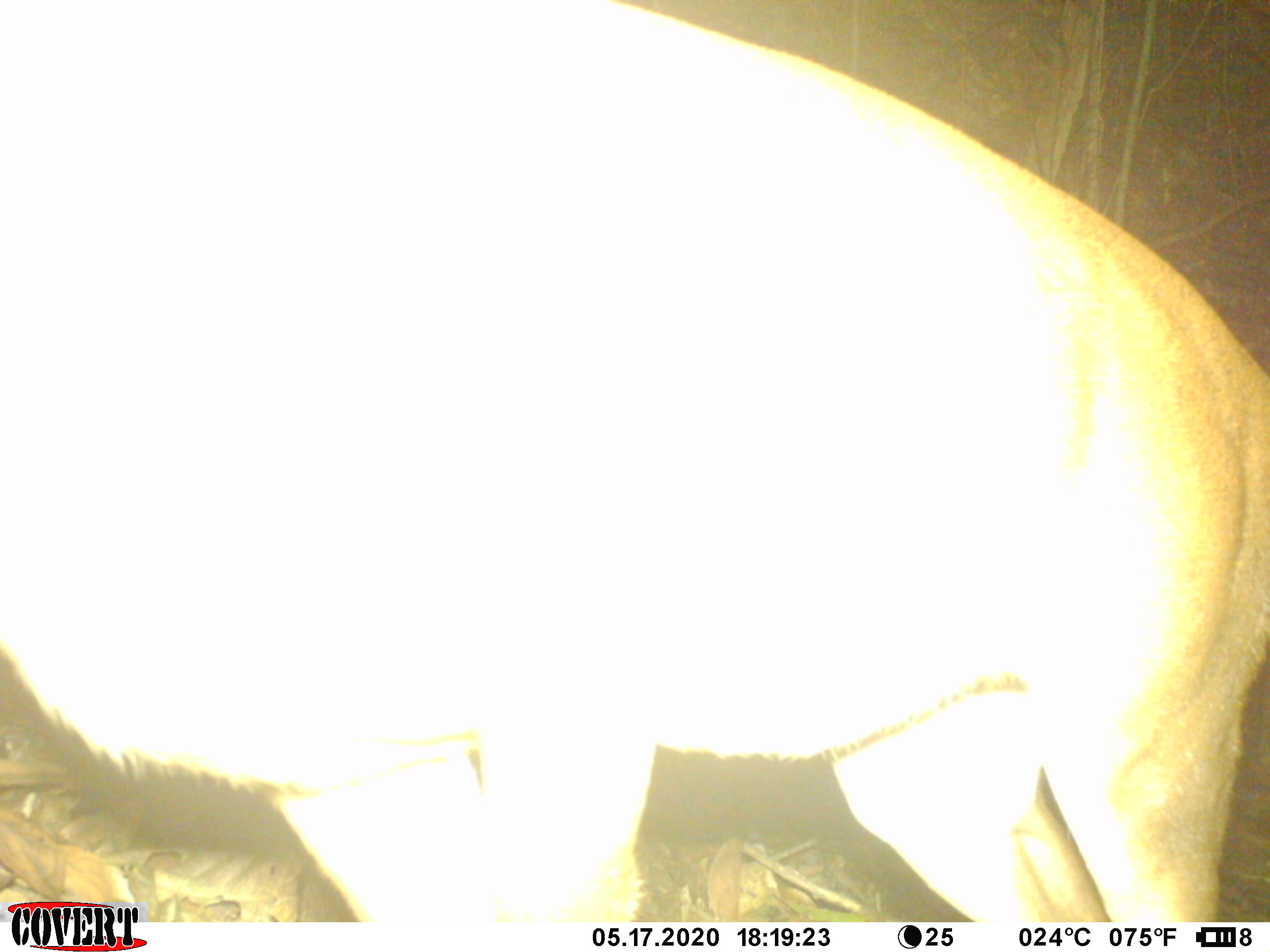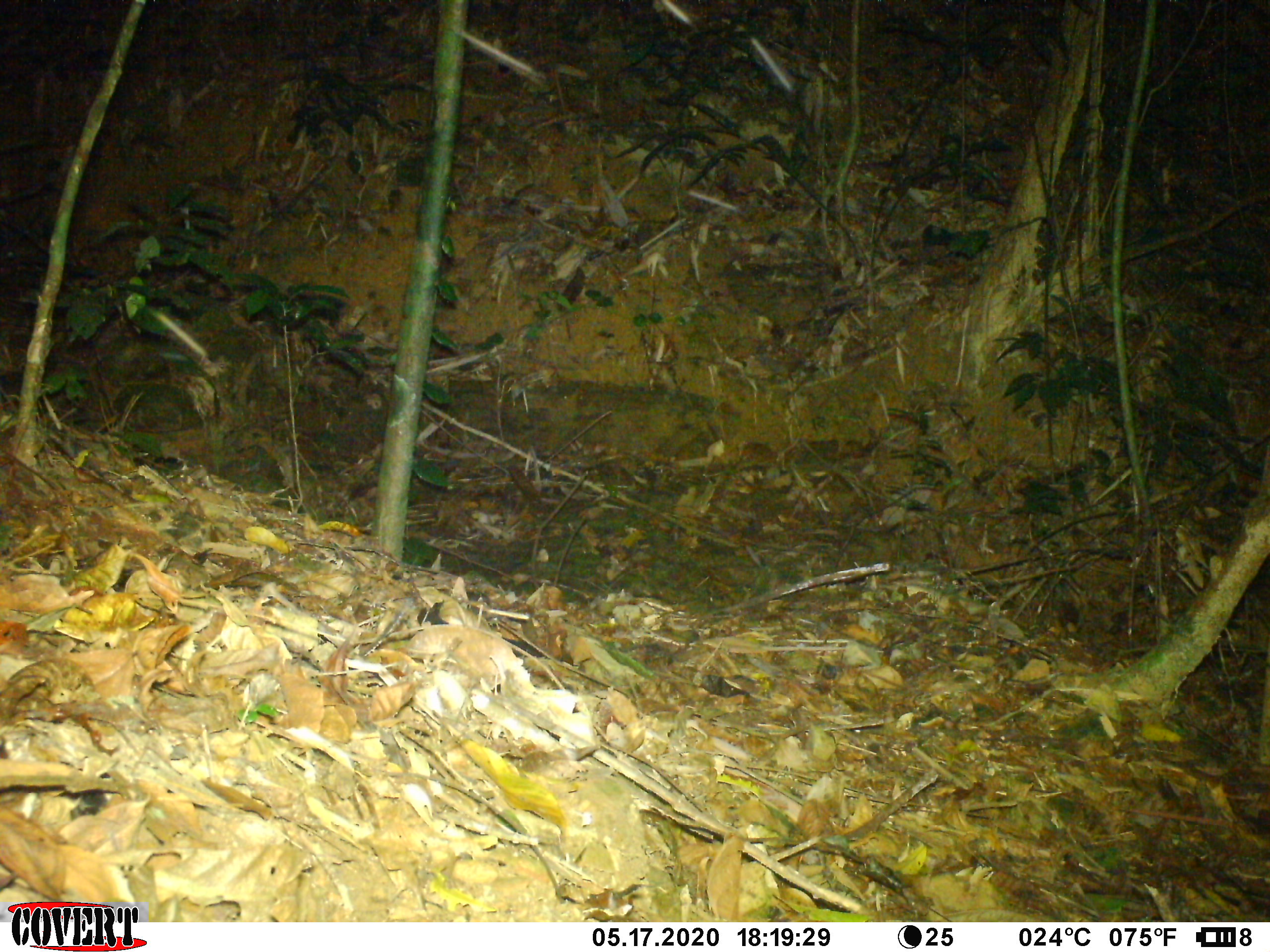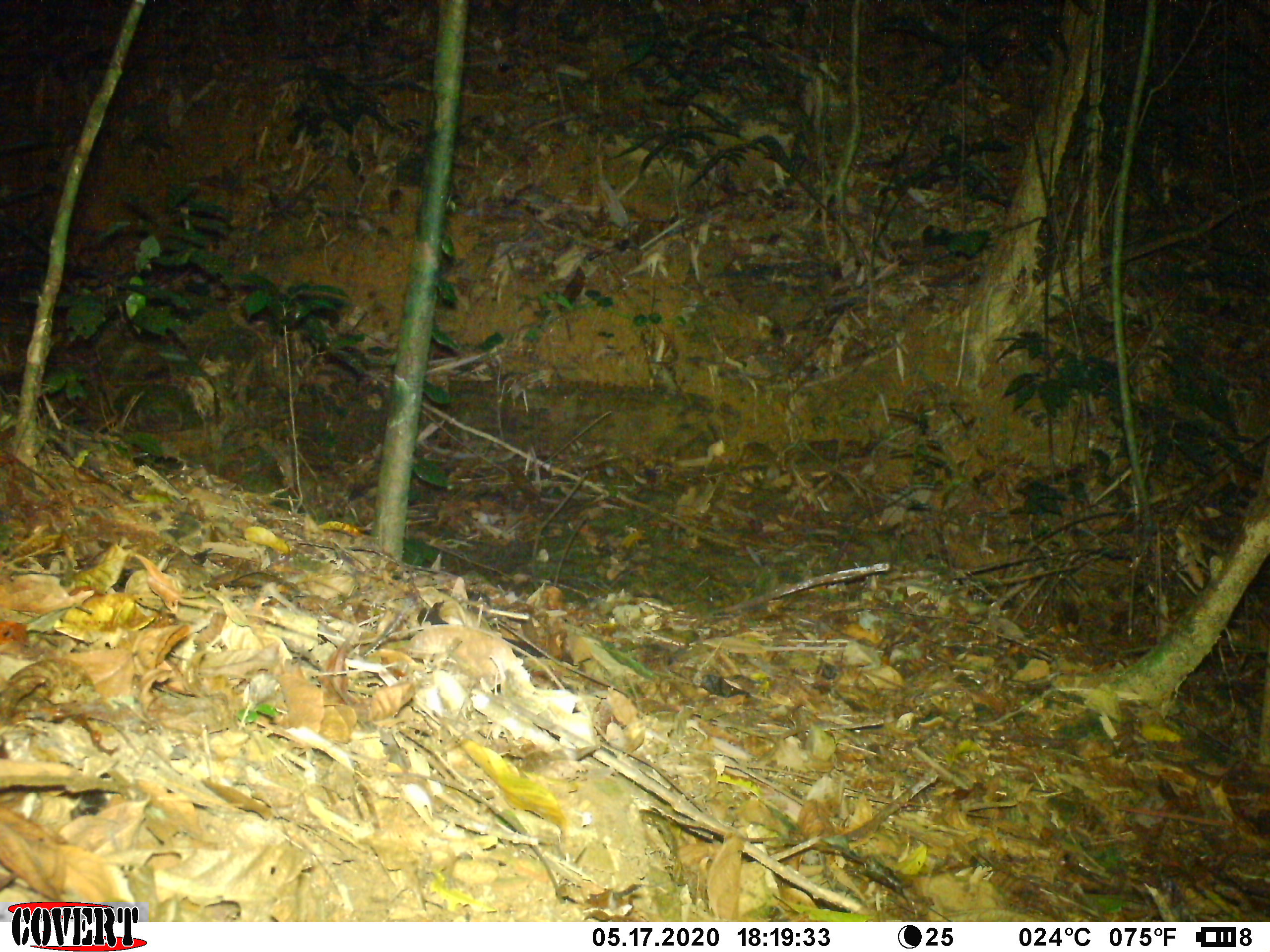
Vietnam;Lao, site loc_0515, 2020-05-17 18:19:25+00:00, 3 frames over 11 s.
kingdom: Animalia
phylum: Chordata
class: Mammalia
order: Artiodactyla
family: Cervidae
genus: Muntiacus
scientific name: Muntiacus vuquangensis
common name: large-antlered muntjac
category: large antlered muntjac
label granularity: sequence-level